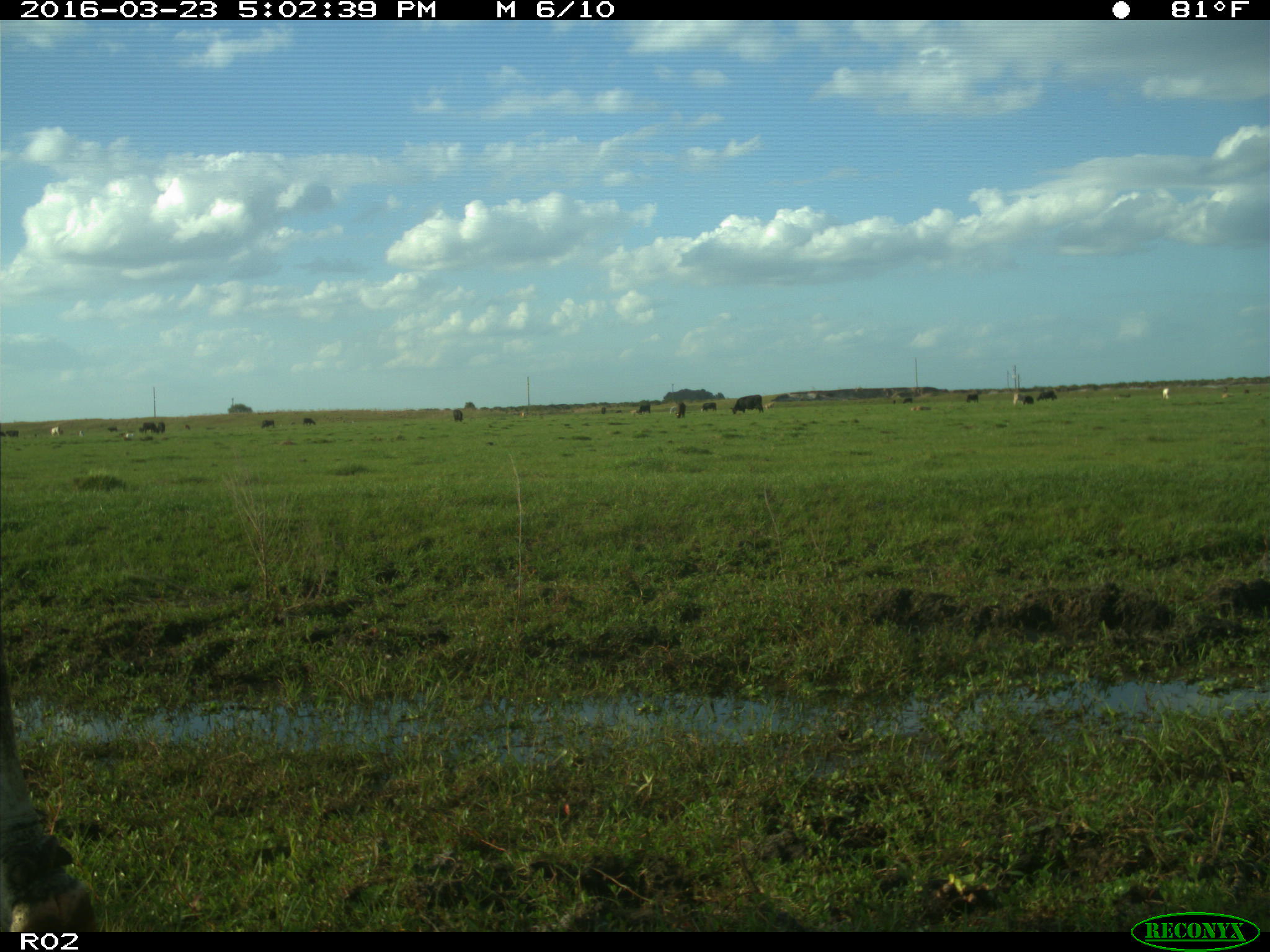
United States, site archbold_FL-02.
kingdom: Animalia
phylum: Chordata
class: Mammalia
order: Artiodactyla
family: Bovidae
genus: Bos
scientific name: Bos taurus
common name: domestic cow